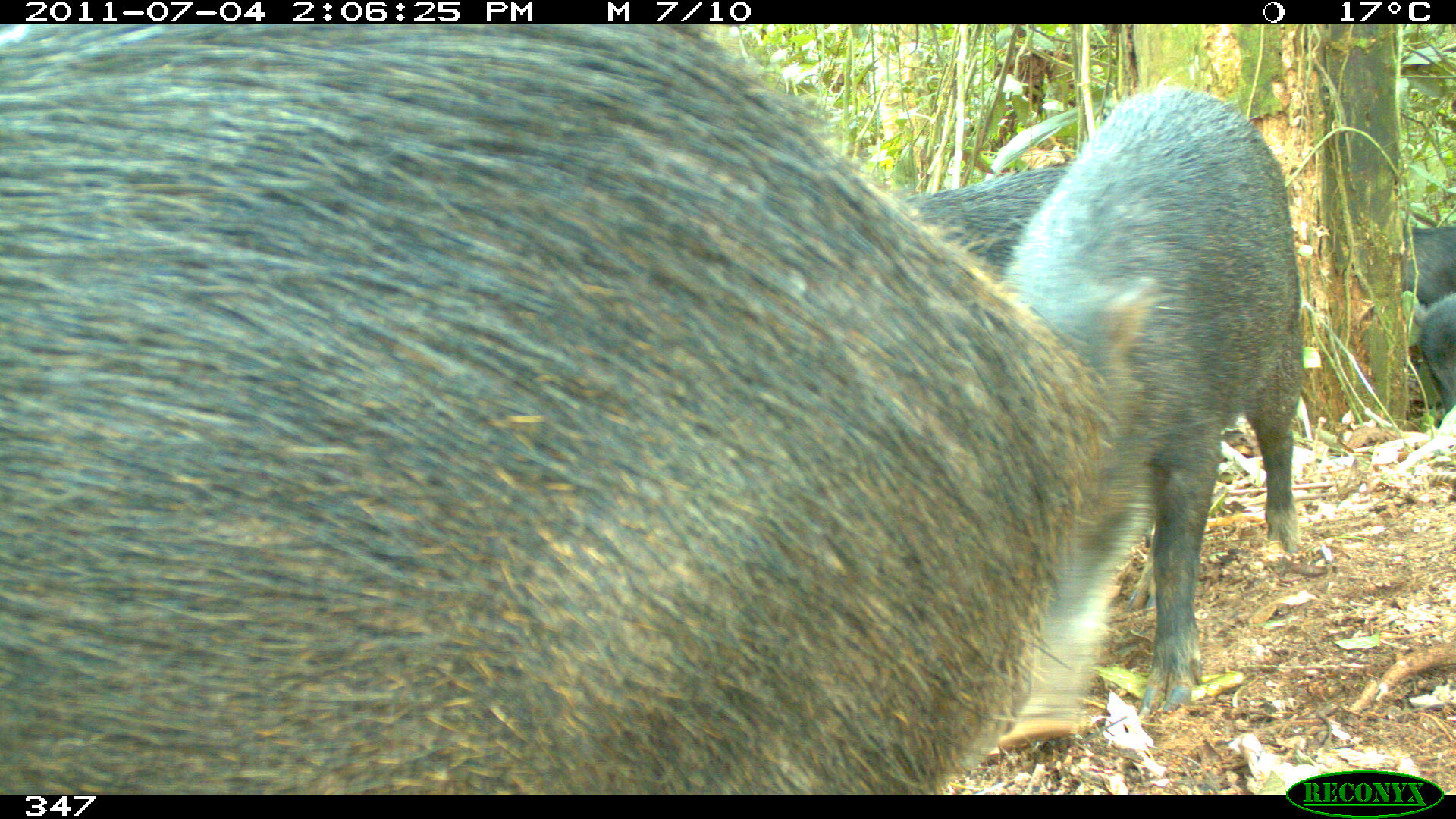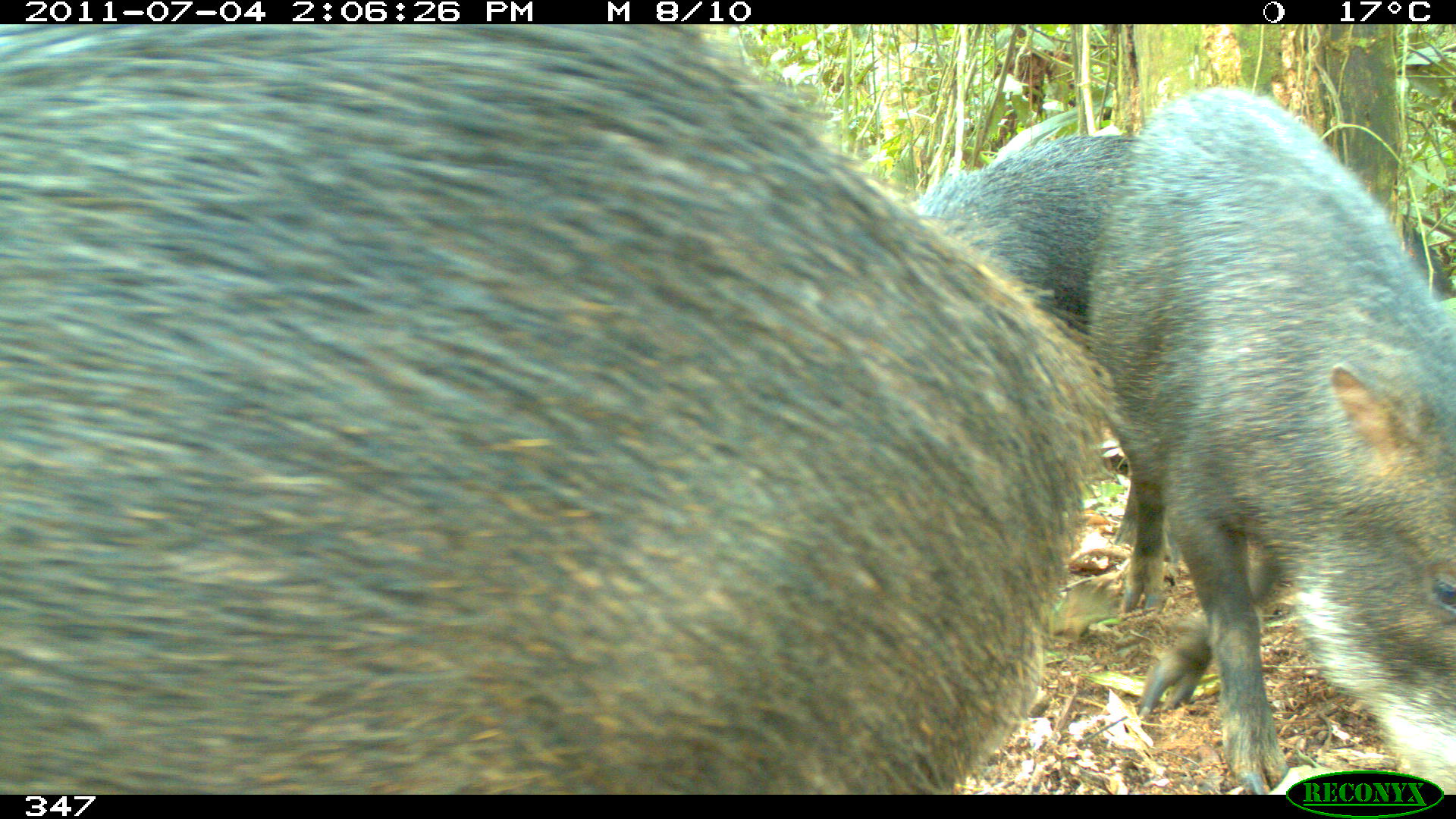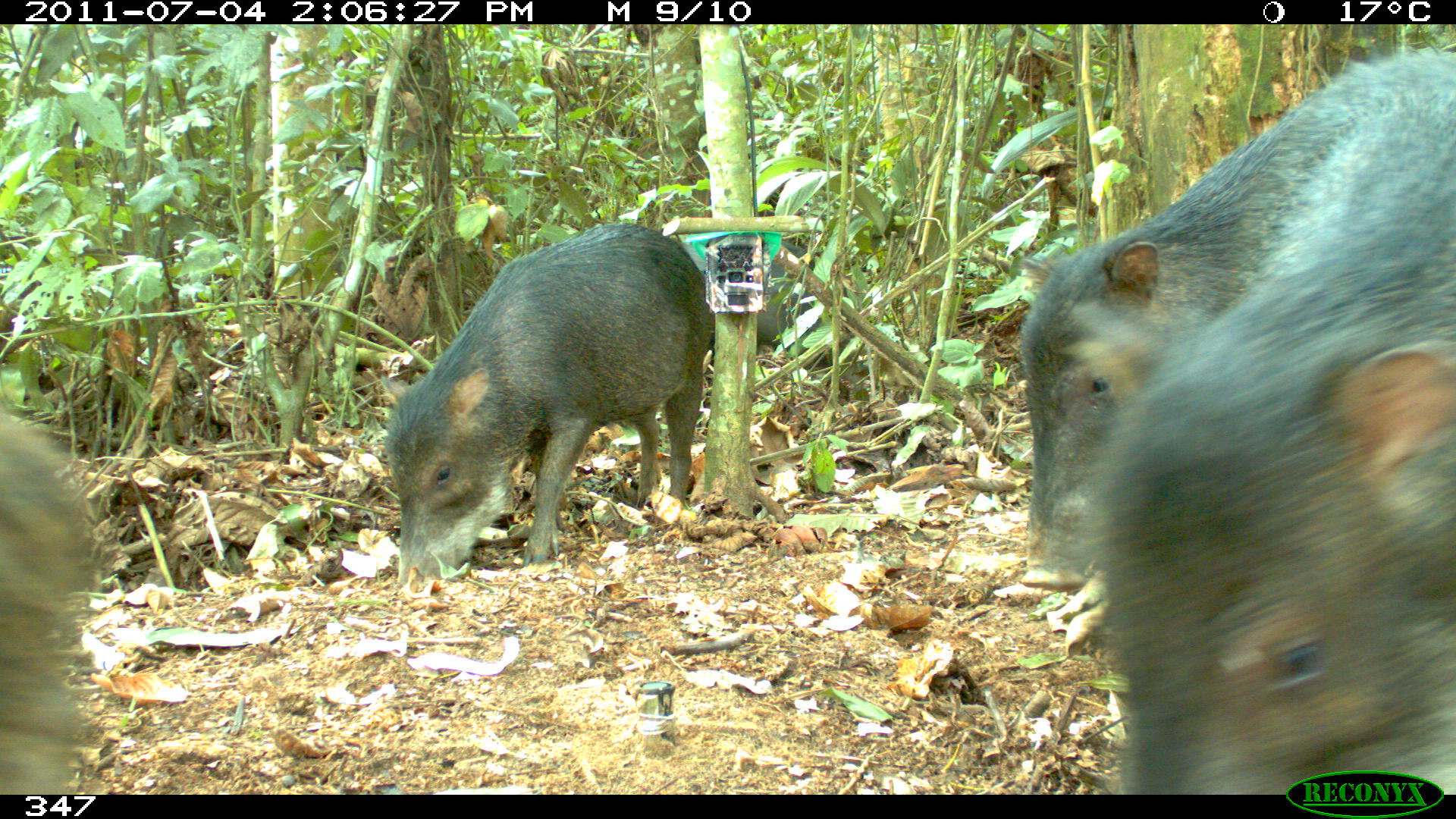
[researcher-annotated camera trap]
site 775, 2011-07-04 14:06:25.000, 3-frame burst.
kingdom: Animalia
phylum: Chordata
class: Mammalia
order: Artiodactyla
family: Tayassuidae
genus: Tayassu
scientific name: Tayassu pecari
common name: white-lipped peccary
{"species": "Tayassu pecari (white-lipped peccary)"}